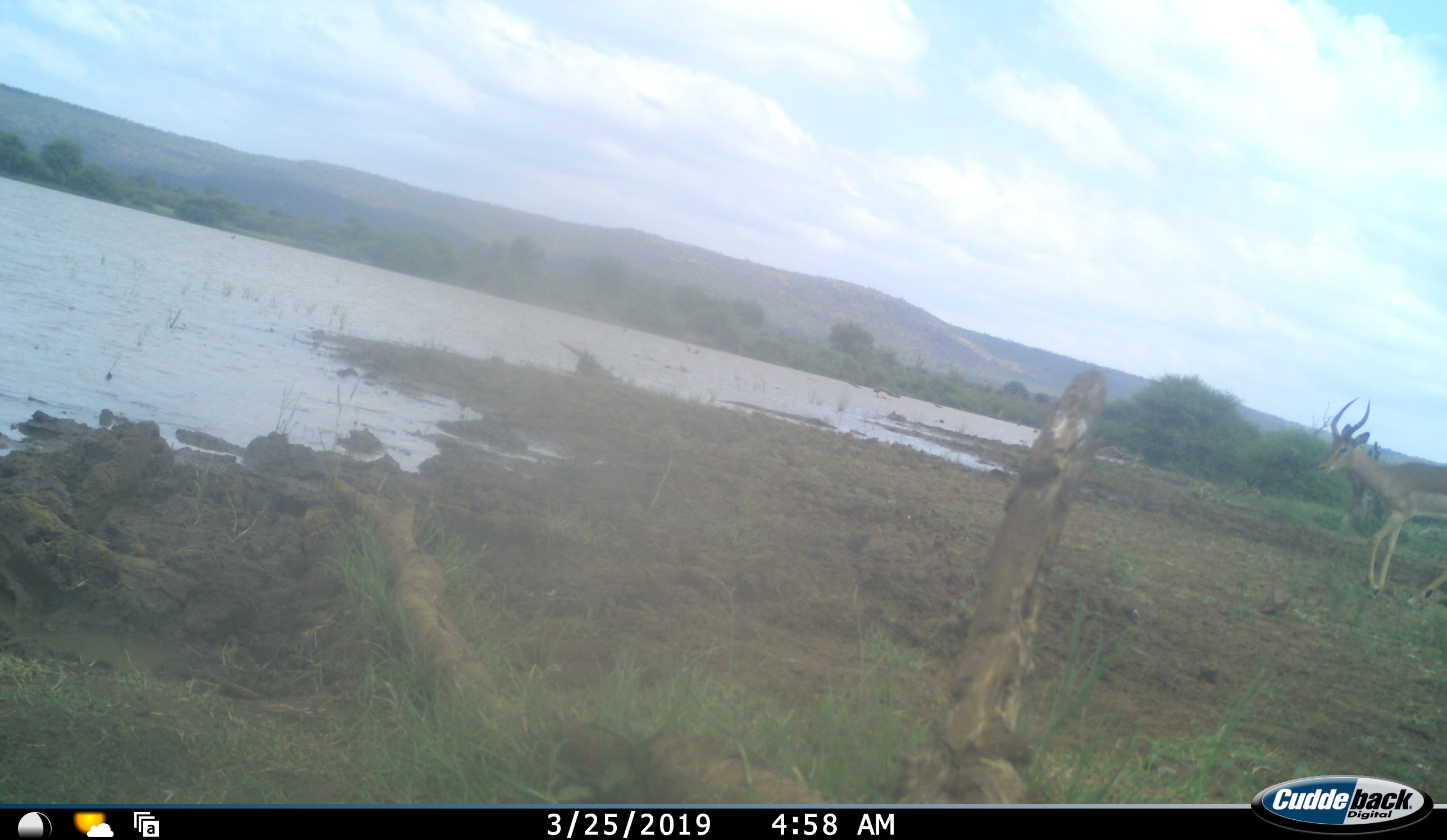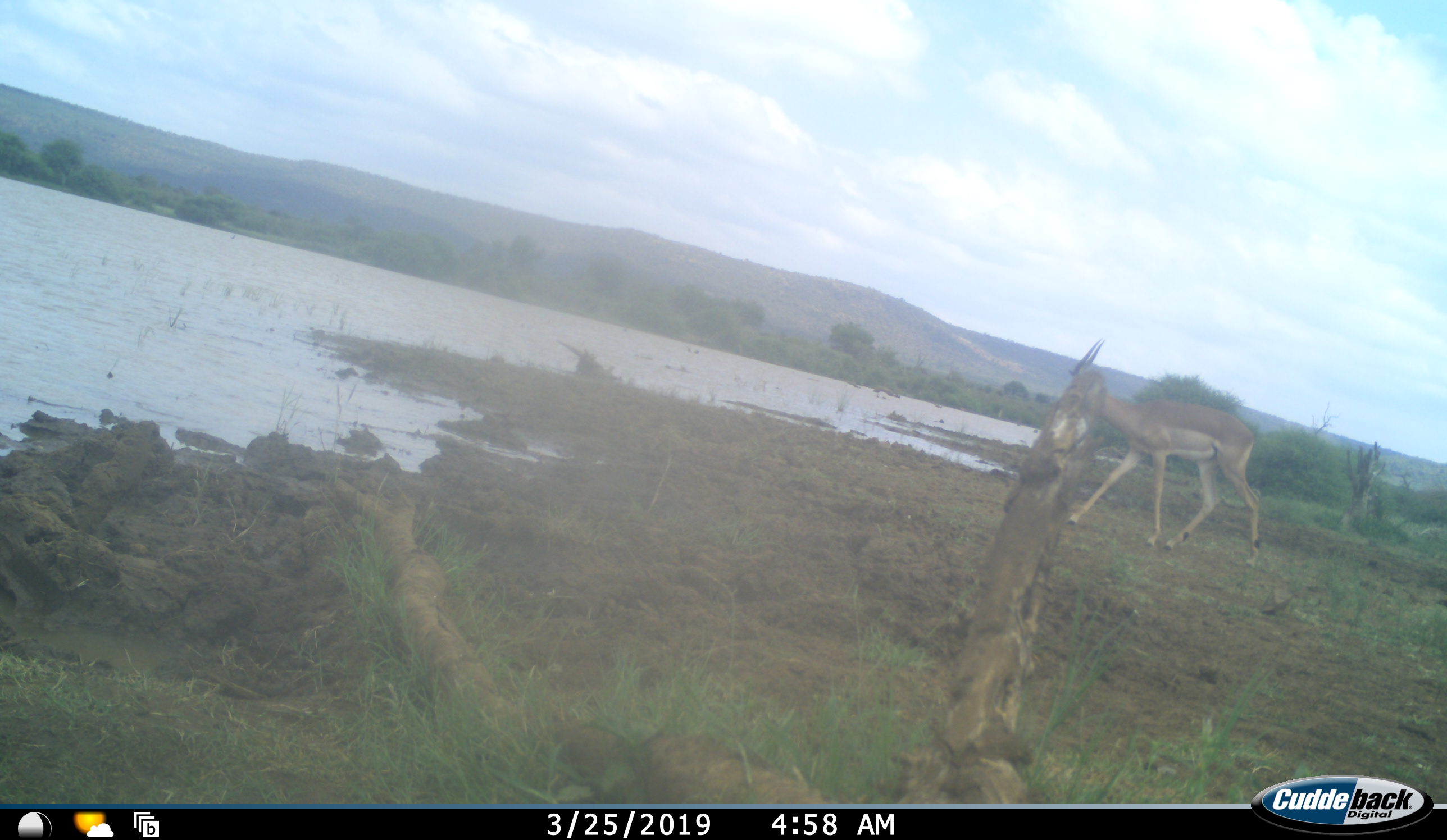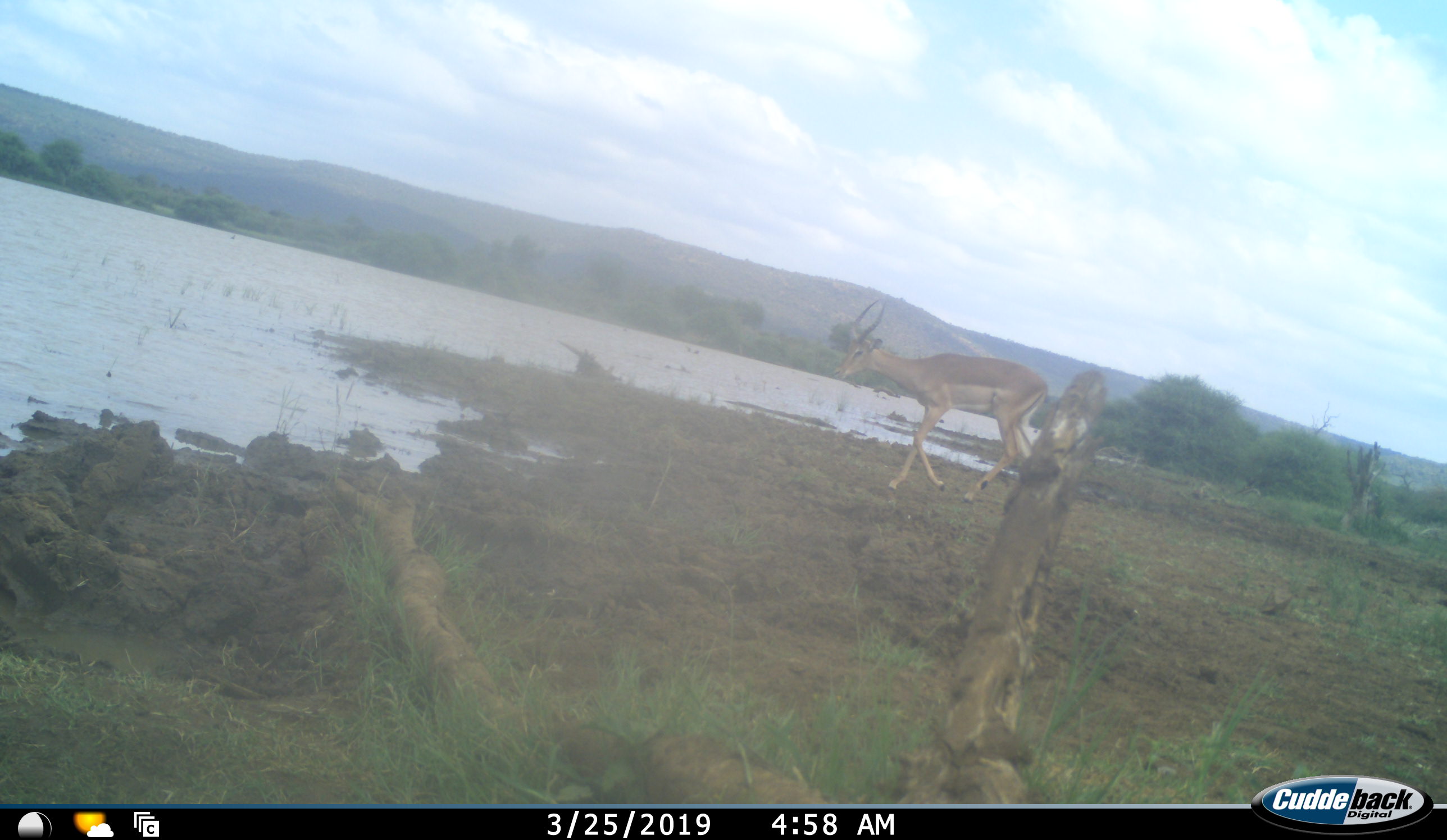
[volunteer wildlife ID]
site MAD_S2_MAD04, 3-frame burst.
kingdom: Animalia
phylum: Chordata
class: Mammalia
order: Artiodactyla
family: Bovidae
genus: Aepyceros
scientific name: Aepyceros melampus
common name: impala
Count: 1.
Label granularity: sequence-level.